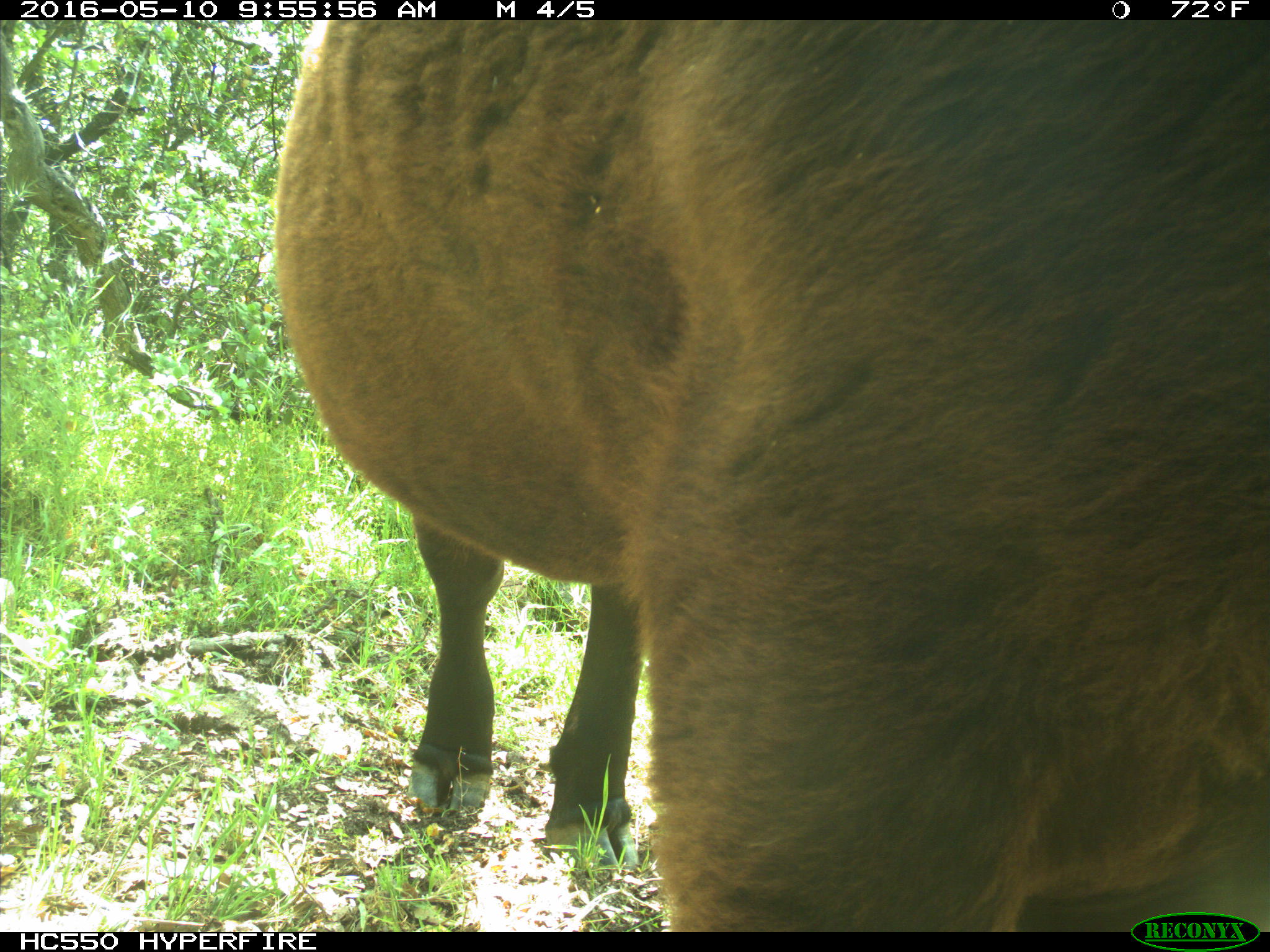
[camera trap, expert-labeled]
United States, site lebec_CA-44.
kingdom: Animalia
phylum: Chordata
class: Mammalia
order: Artiodactyla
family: Bovidae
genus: Bos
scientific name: Bos taurus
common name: domestic cow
Bos taurus (domestic cow).